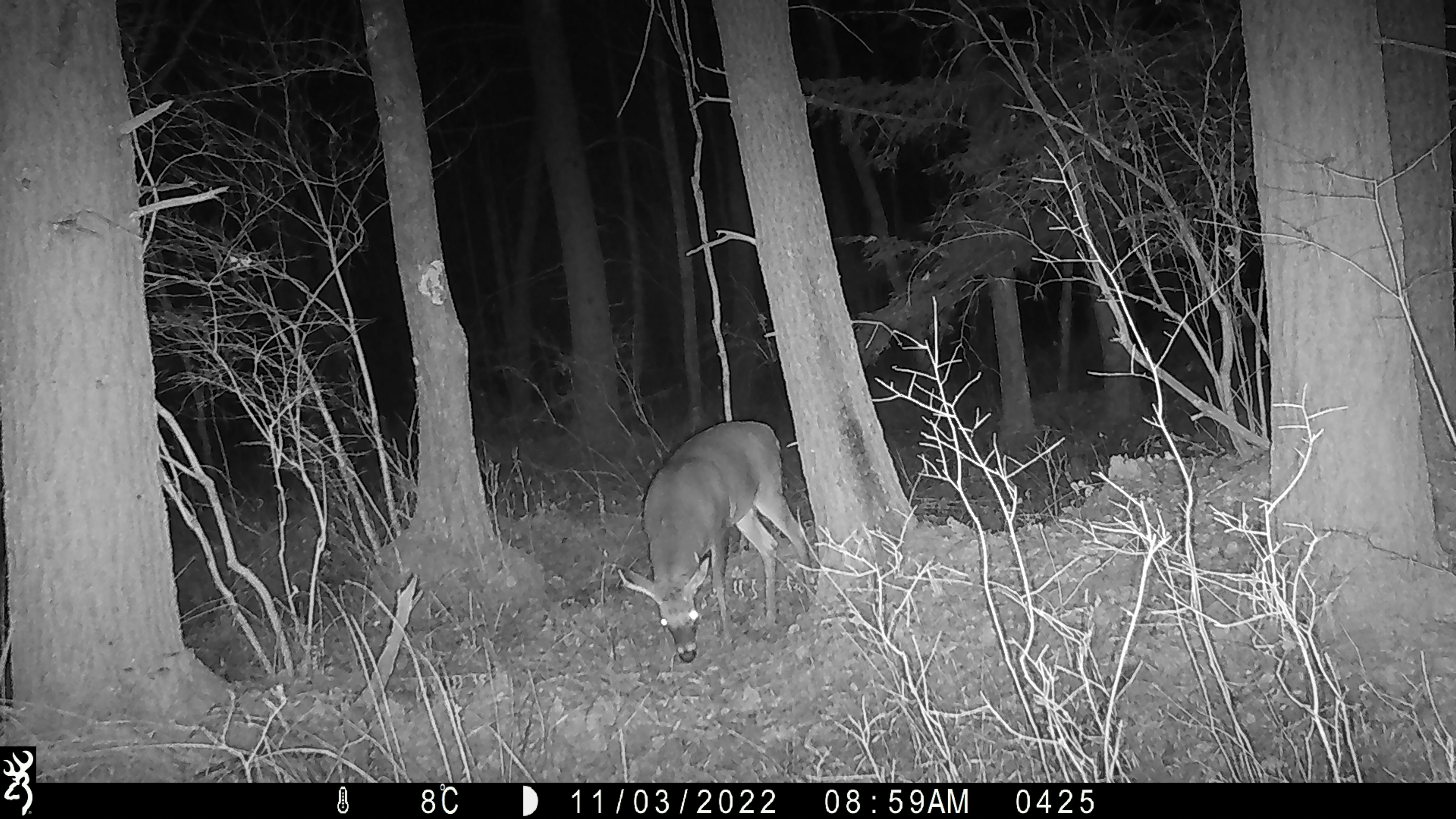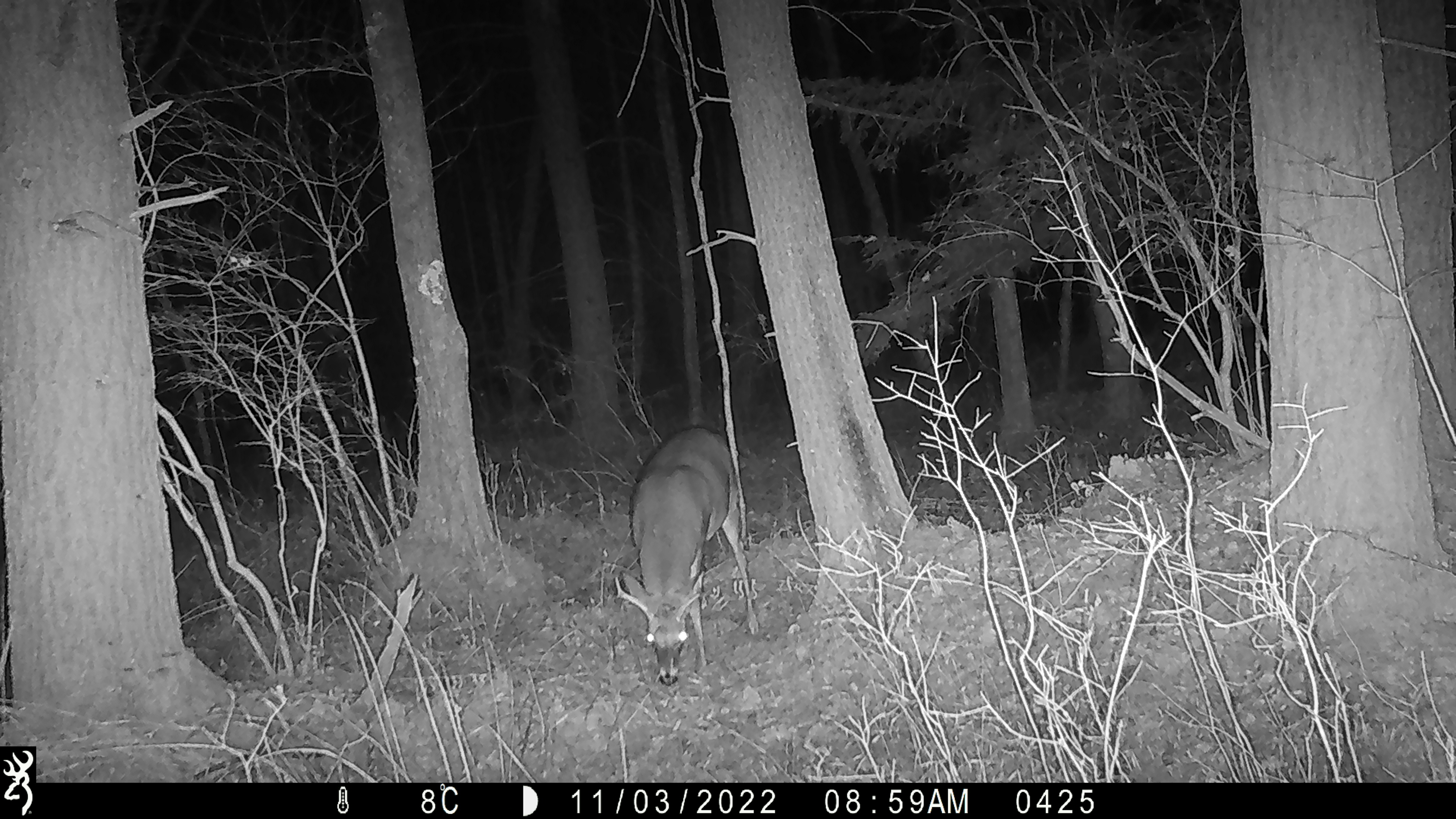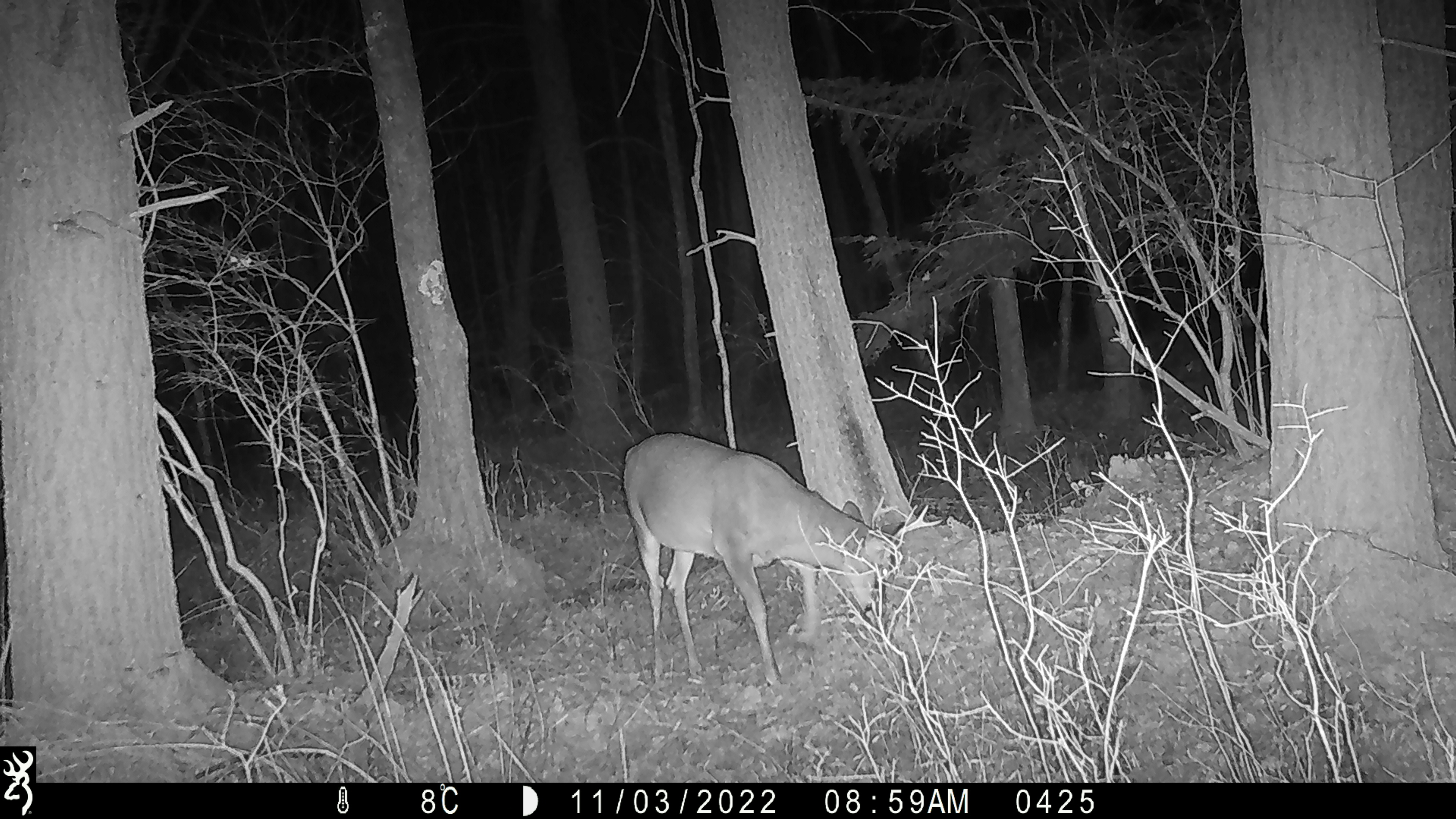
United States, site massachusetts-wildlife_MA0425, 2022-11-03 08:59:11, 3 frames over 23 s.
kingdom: Animalia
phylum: Chordata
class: Mammalia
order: Artiodactyla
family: Cervidae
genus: Odocoileus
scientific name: Odocoileus virginianus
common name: white-tailed deer